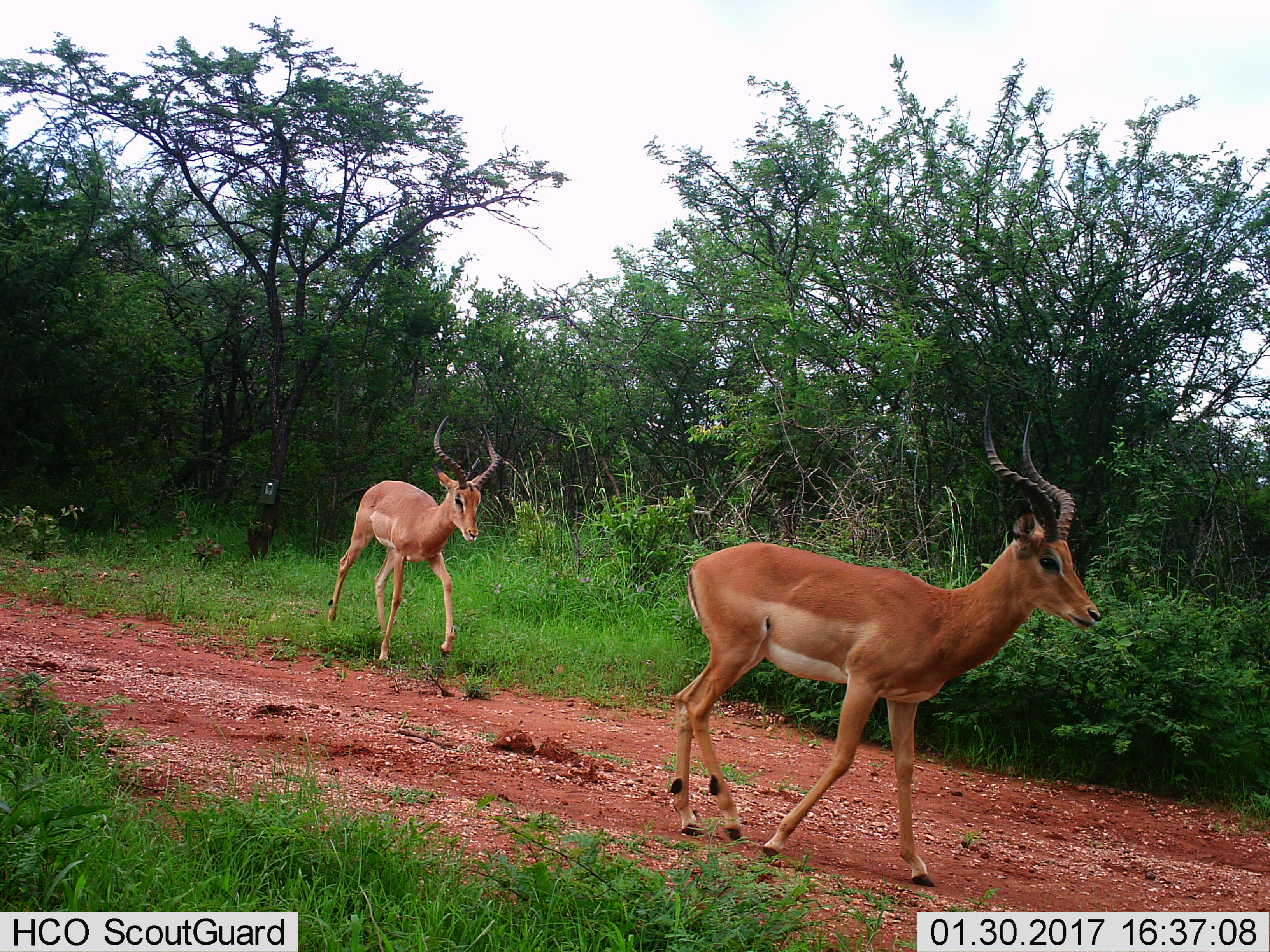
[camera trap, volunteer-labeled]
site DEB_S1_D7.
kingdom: Animalia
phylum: Chordata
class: Mammalia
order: Artiodactyla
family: Bovidae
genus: Aepyceros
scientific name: Aepyceros melampus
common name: impala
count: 2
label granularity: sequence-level